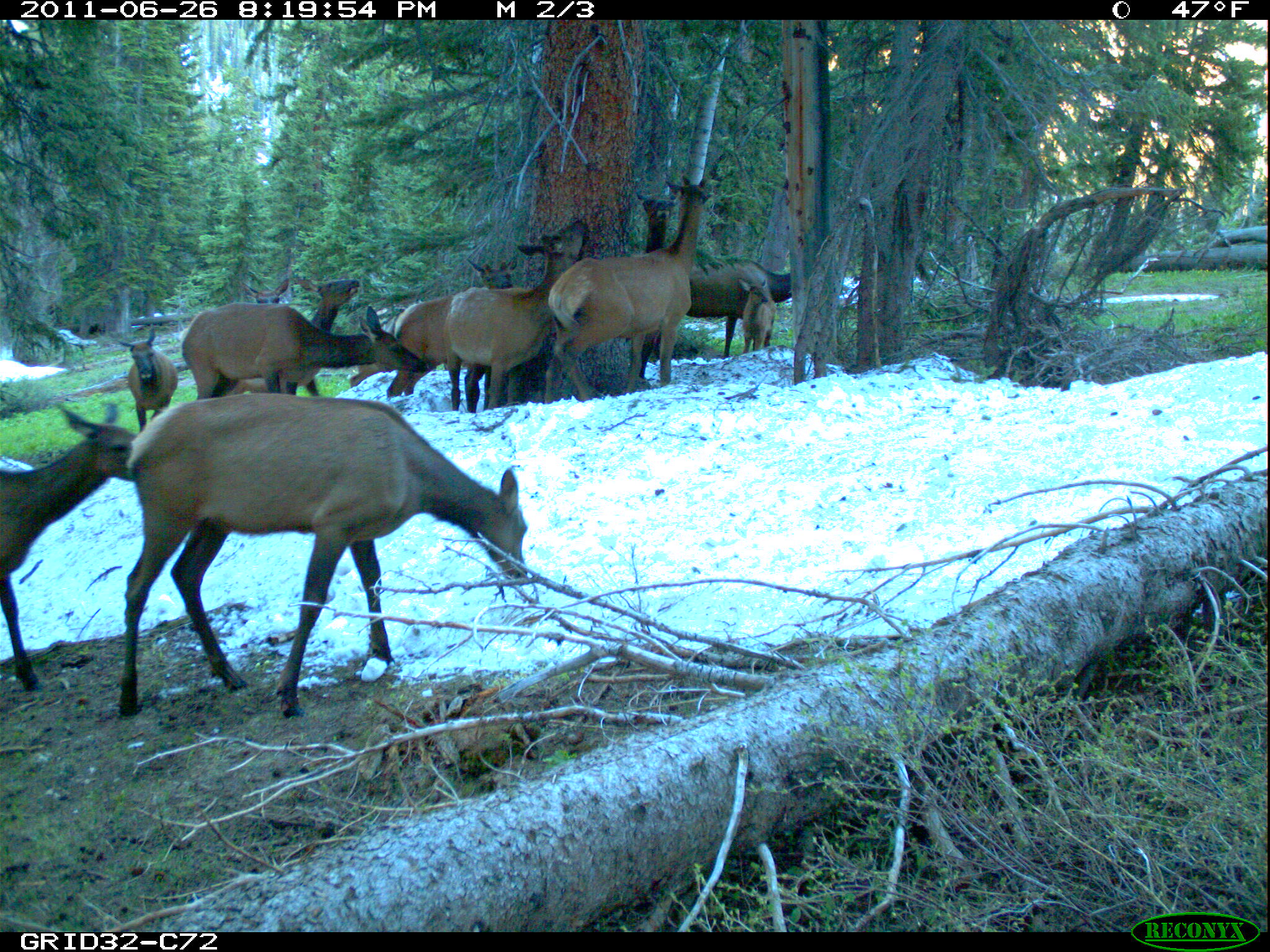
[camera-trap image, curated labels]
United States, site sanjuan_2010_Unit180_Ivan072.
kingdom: Animalia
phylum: Chordata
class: Mammalia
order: Artiodactyla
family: Cervidae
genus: Cervus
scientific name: Cervus elaphus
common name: red deer